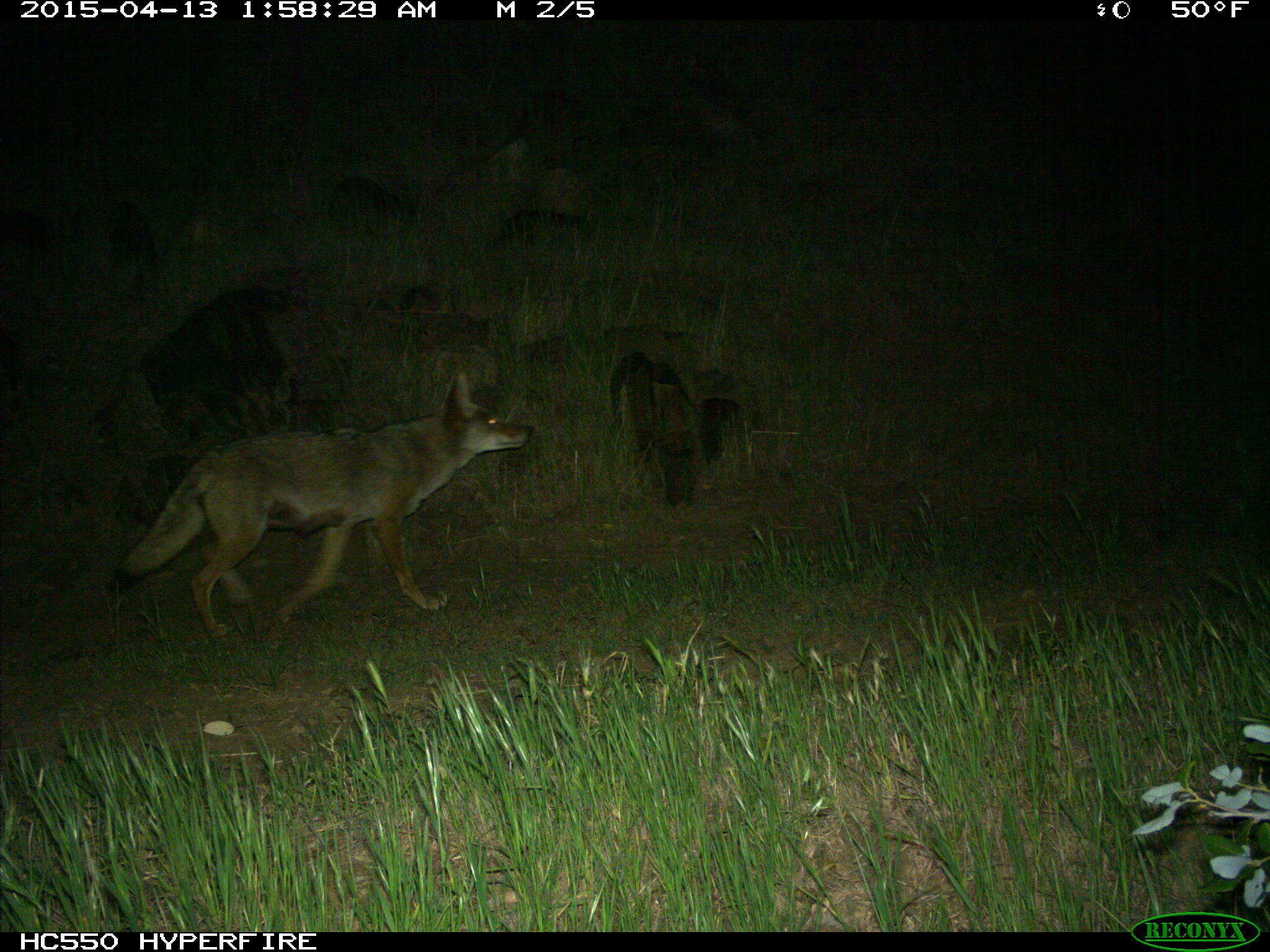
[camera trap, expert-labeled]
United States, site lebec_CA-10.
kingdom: Animalia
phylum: Chordata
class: Mammalia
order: Carnivora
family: Canidae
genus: Canis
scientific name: Canis latrans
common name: coyote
Canis latrans (coyote).